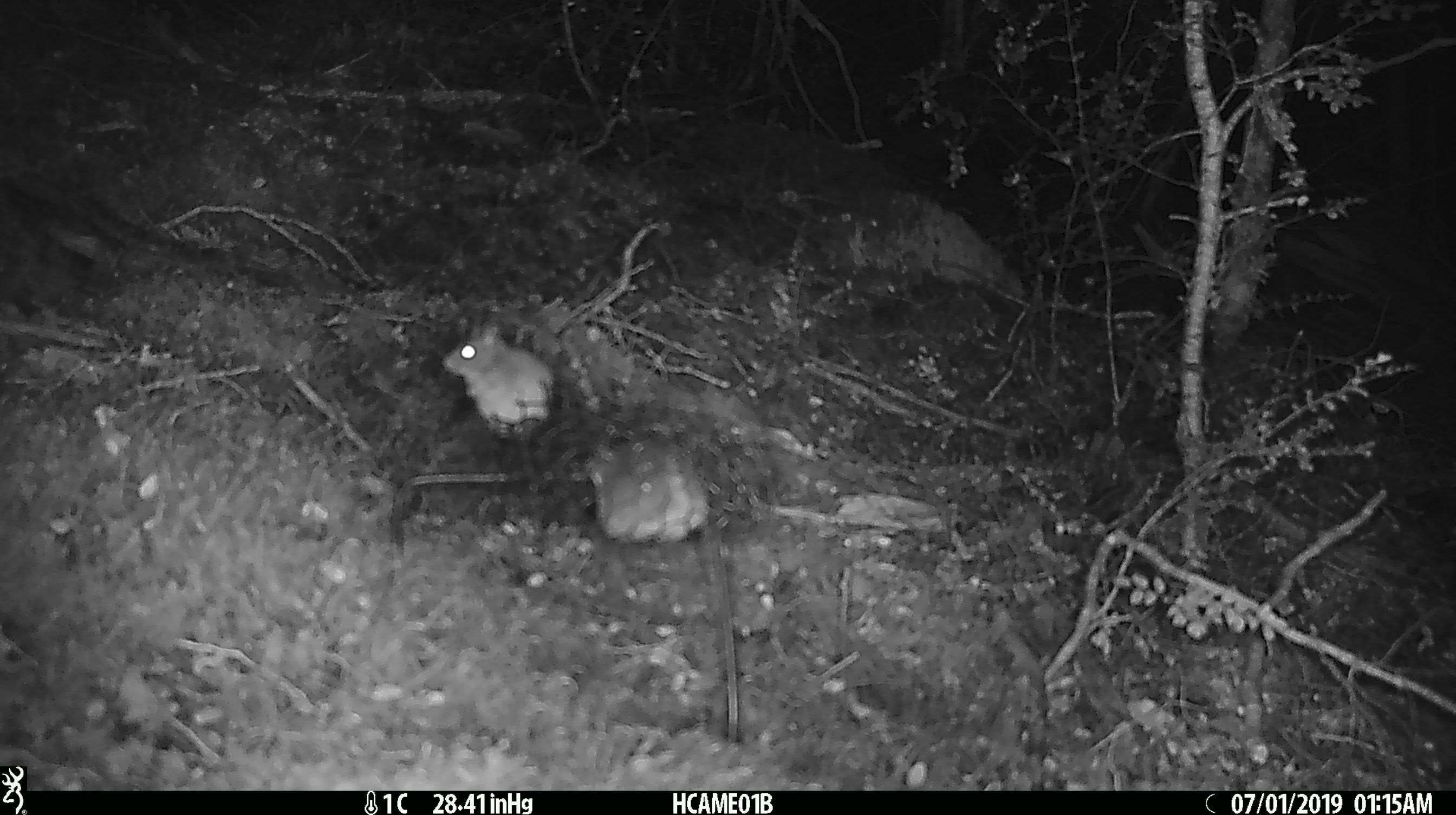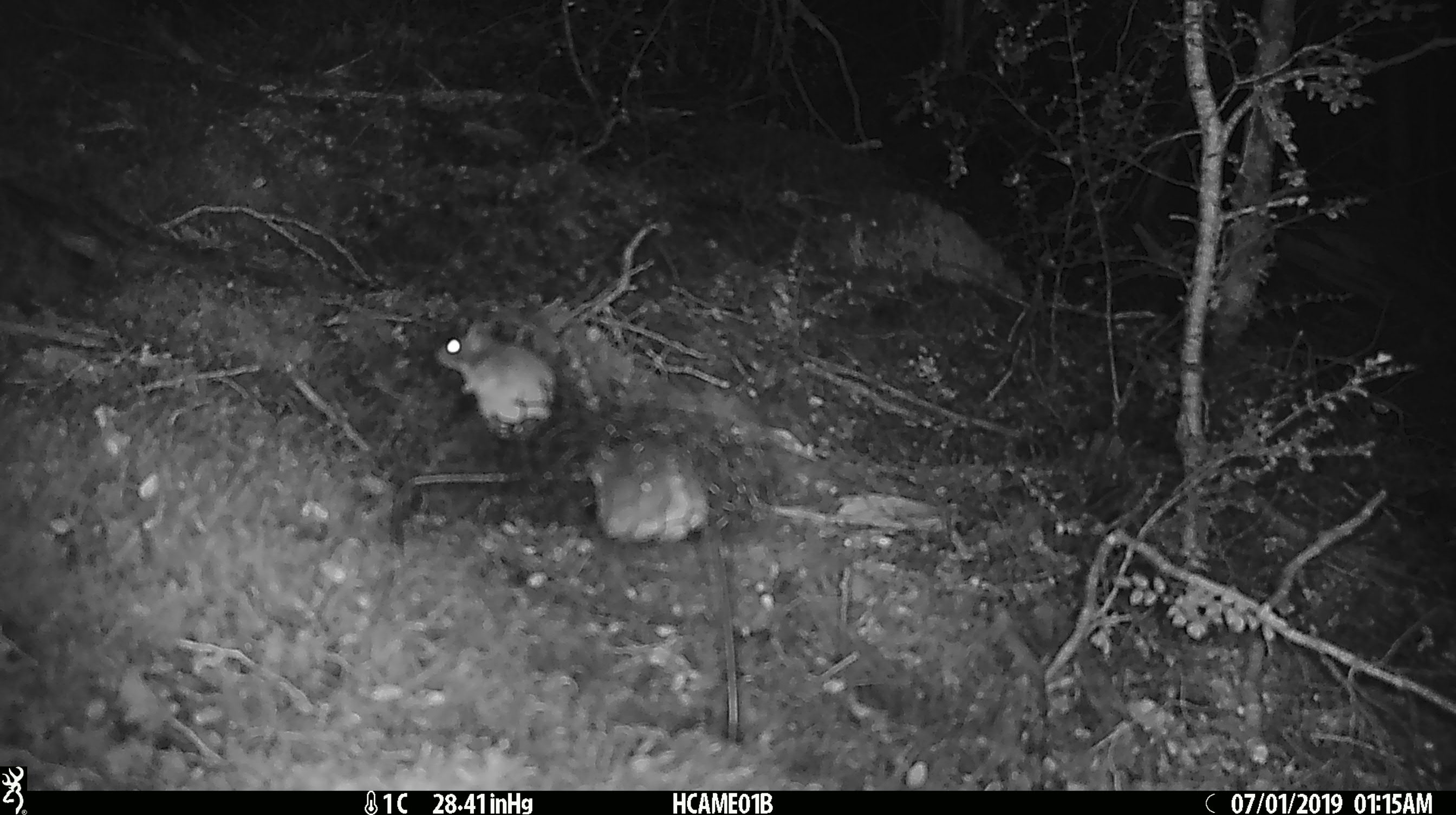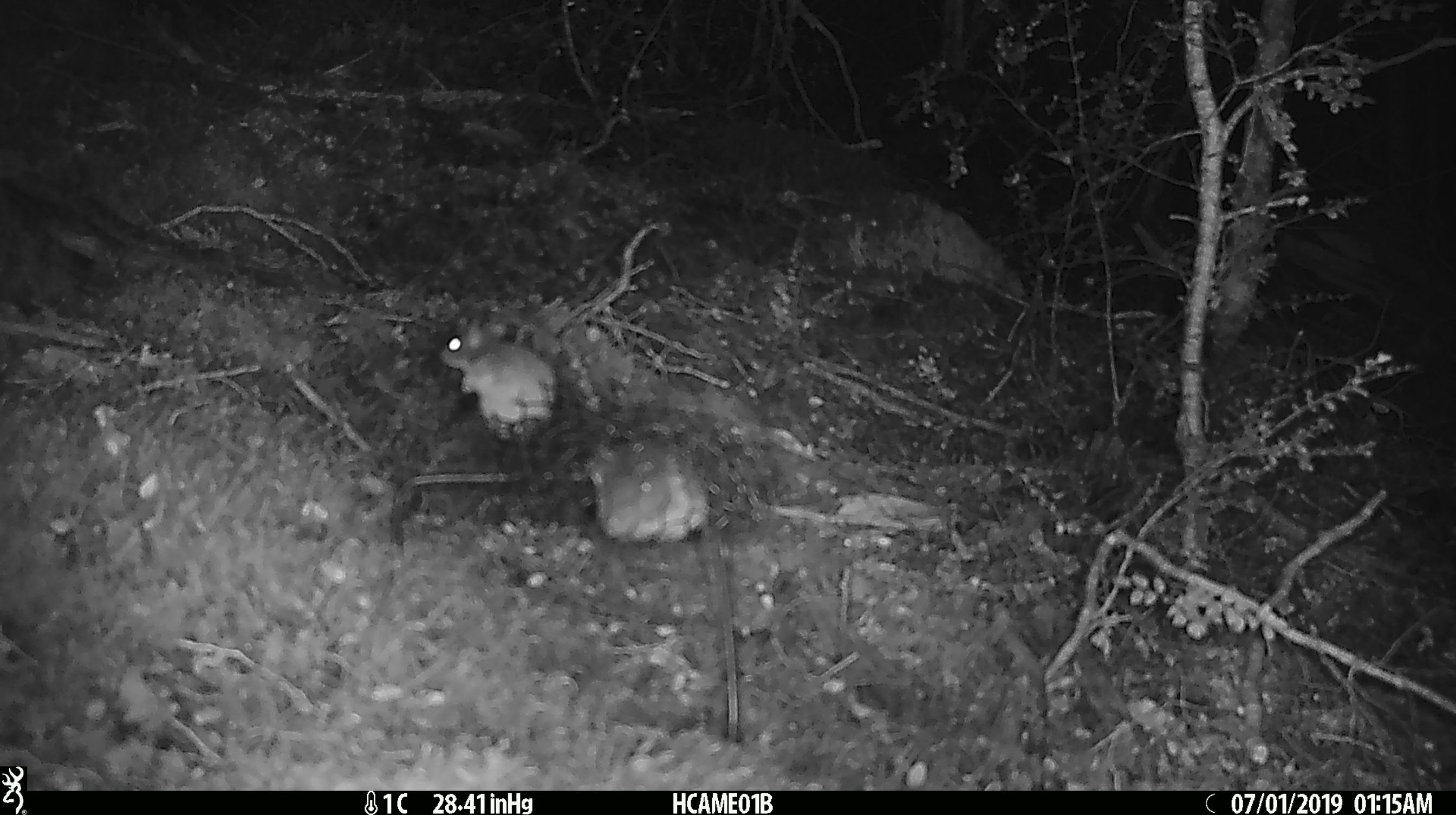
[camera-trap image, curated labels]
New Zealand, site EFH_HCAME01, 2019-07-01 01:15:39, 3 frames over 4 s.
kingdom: Animalia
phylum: Chordata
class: Mammalia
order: Rodentia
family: Muridae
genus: Mus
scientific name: Mus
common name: mouse